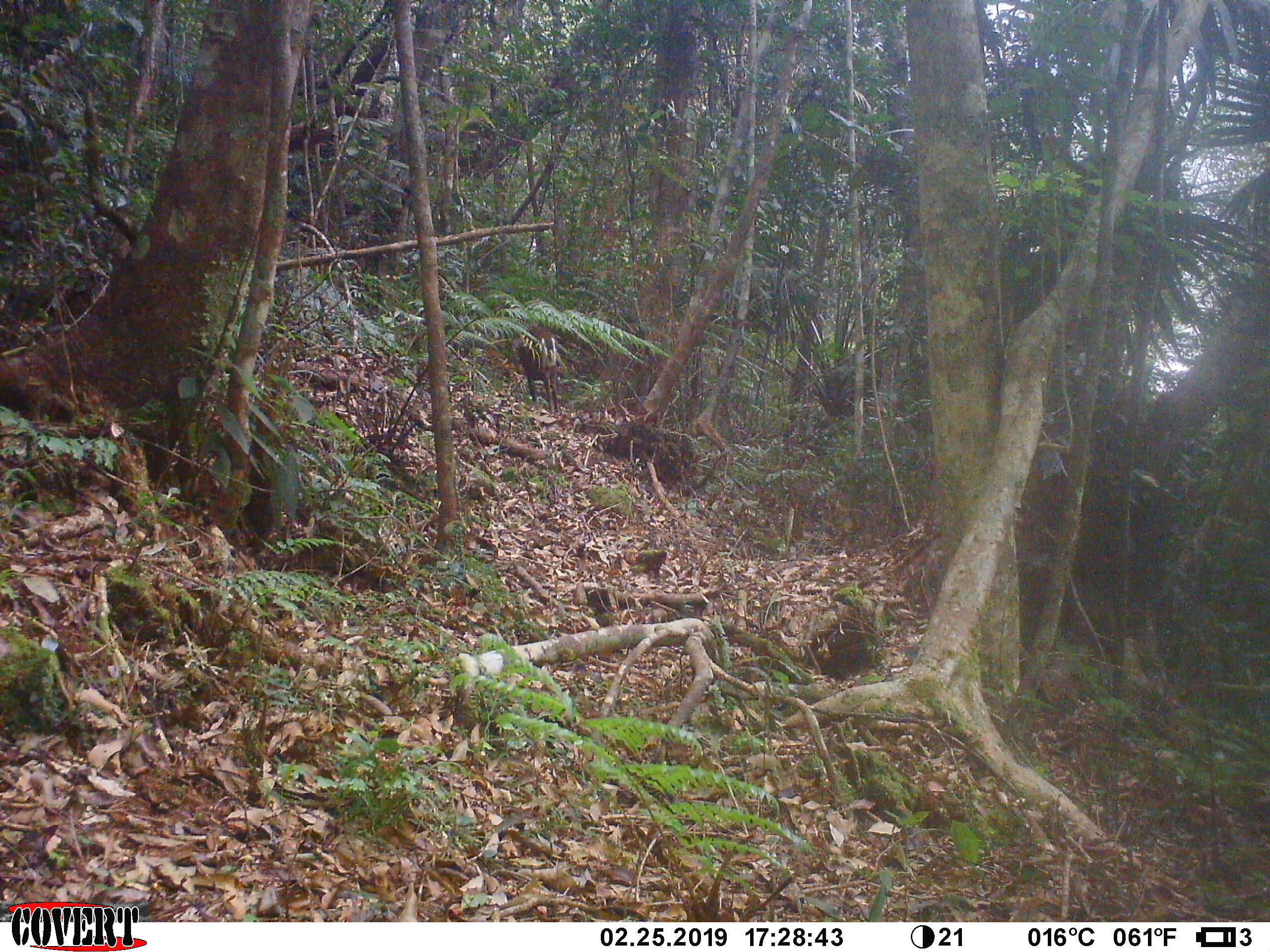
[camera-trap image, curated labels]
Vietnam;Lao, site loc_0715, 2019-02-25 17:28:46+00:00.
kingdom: Animalia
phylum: Chordata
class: Mammalia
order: Artiodactyla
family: Cervidae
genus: Muntiacus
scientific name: Muntiacus rooseveltorum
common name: roosevelt's muntjac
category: roosevelts muntjac group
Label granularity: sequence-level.